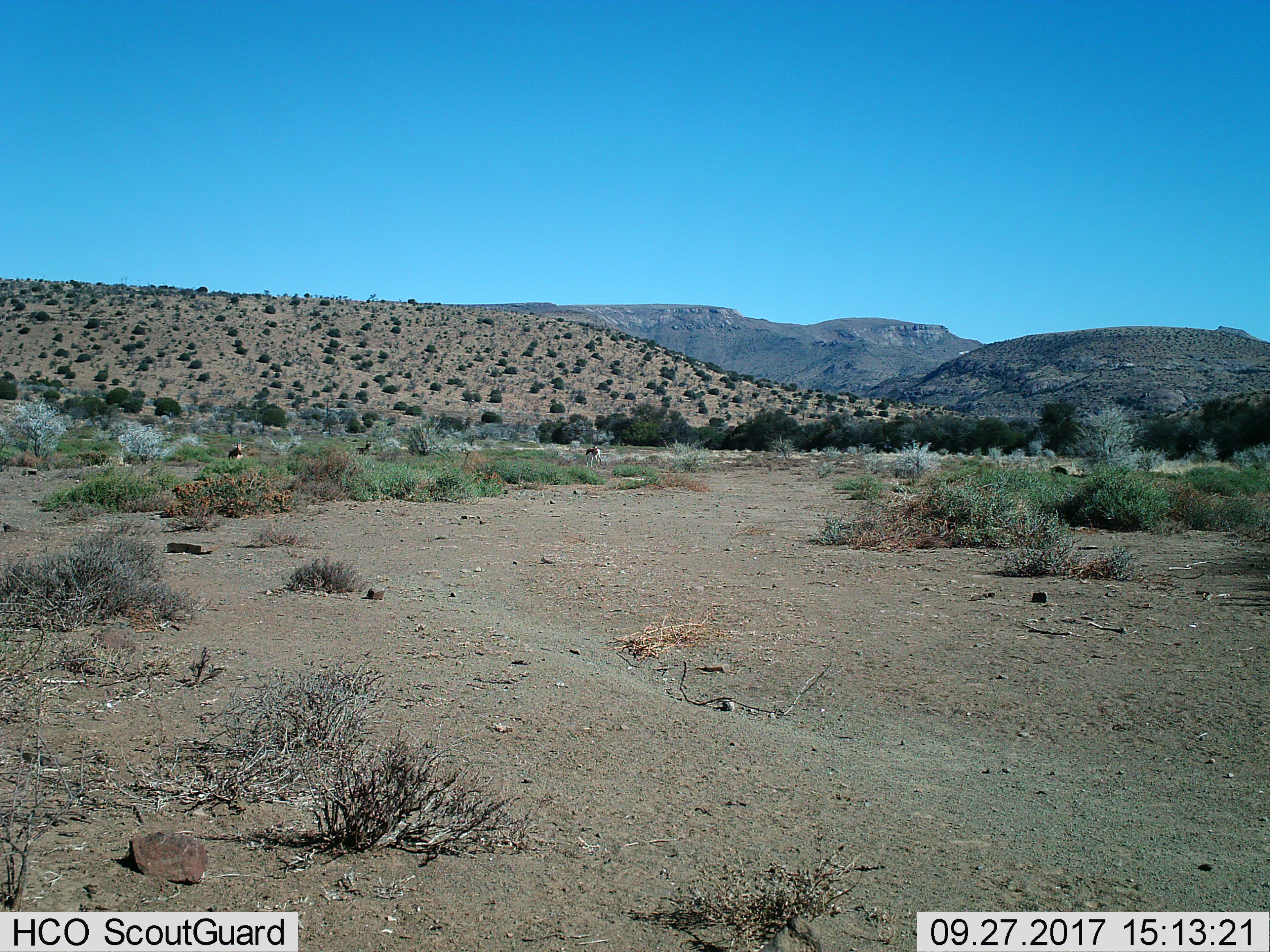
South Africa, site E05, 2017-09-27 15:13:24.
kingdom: Animalia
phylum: Chordata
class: Mammalia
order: Artiodactyla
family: Bovidae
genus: Antidorcas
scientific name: Antidorcas marsupialis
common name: springbok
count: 3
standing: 100%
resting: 0%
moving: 50%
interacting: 0%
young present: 0%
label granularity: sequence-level